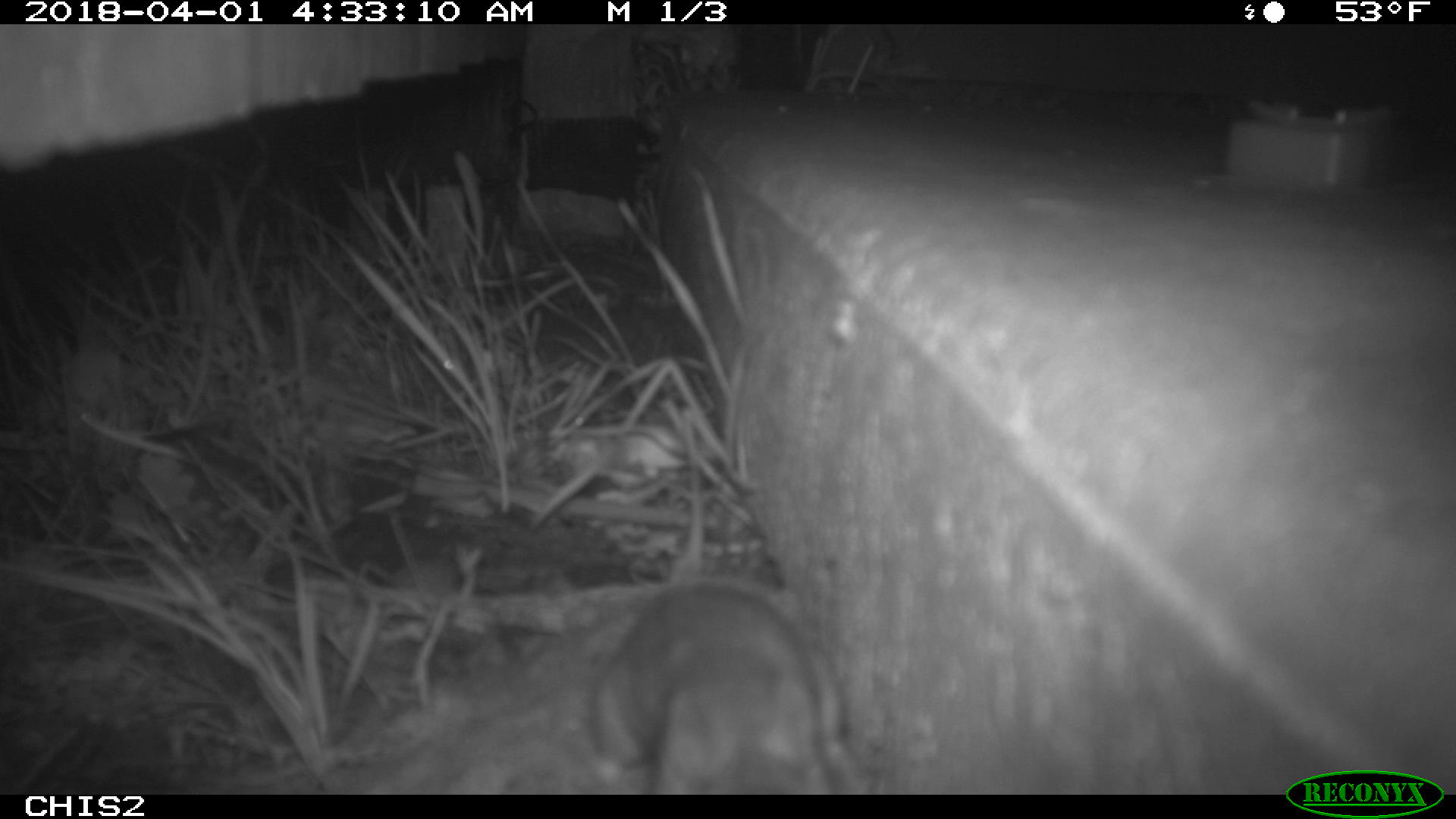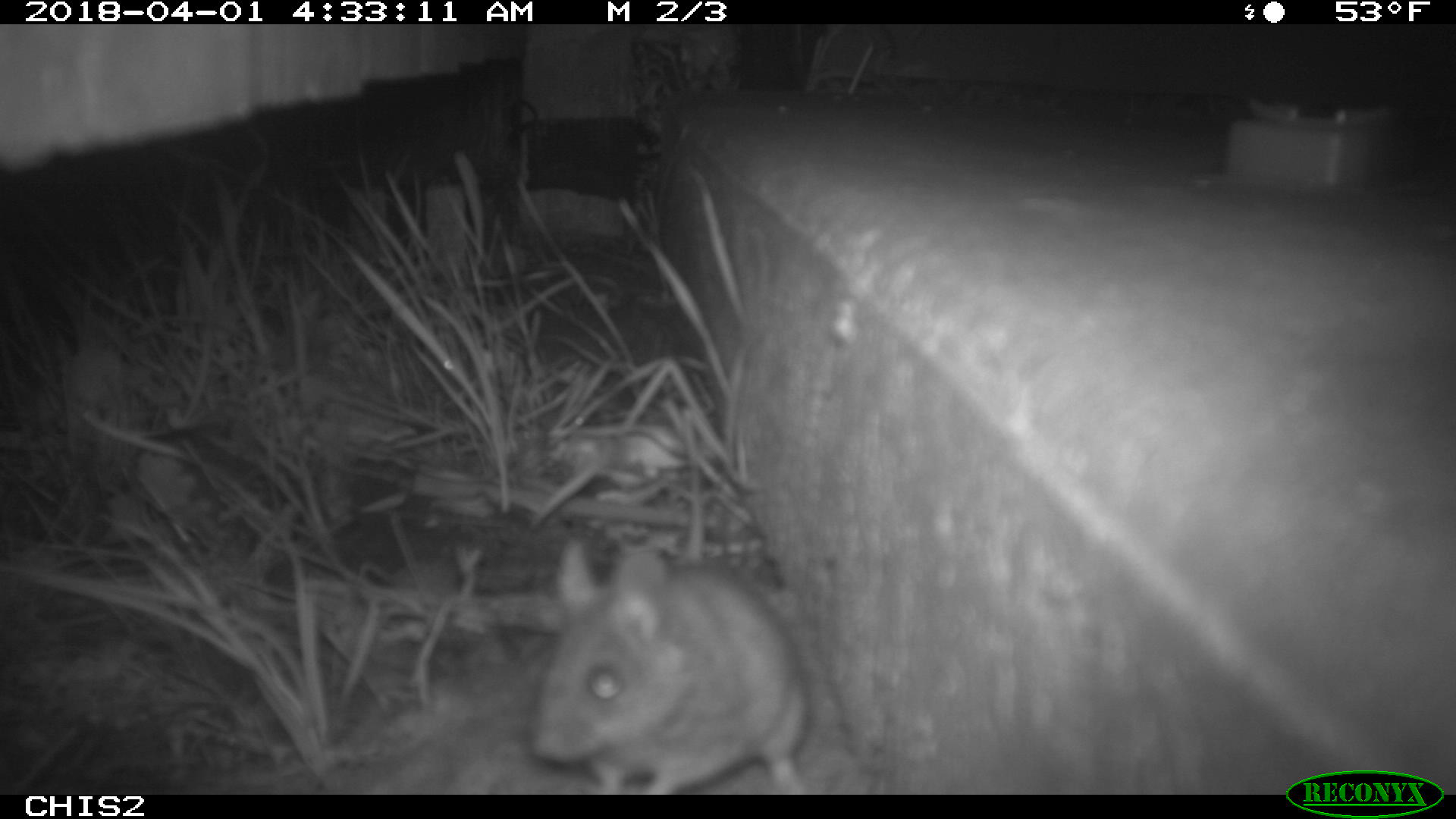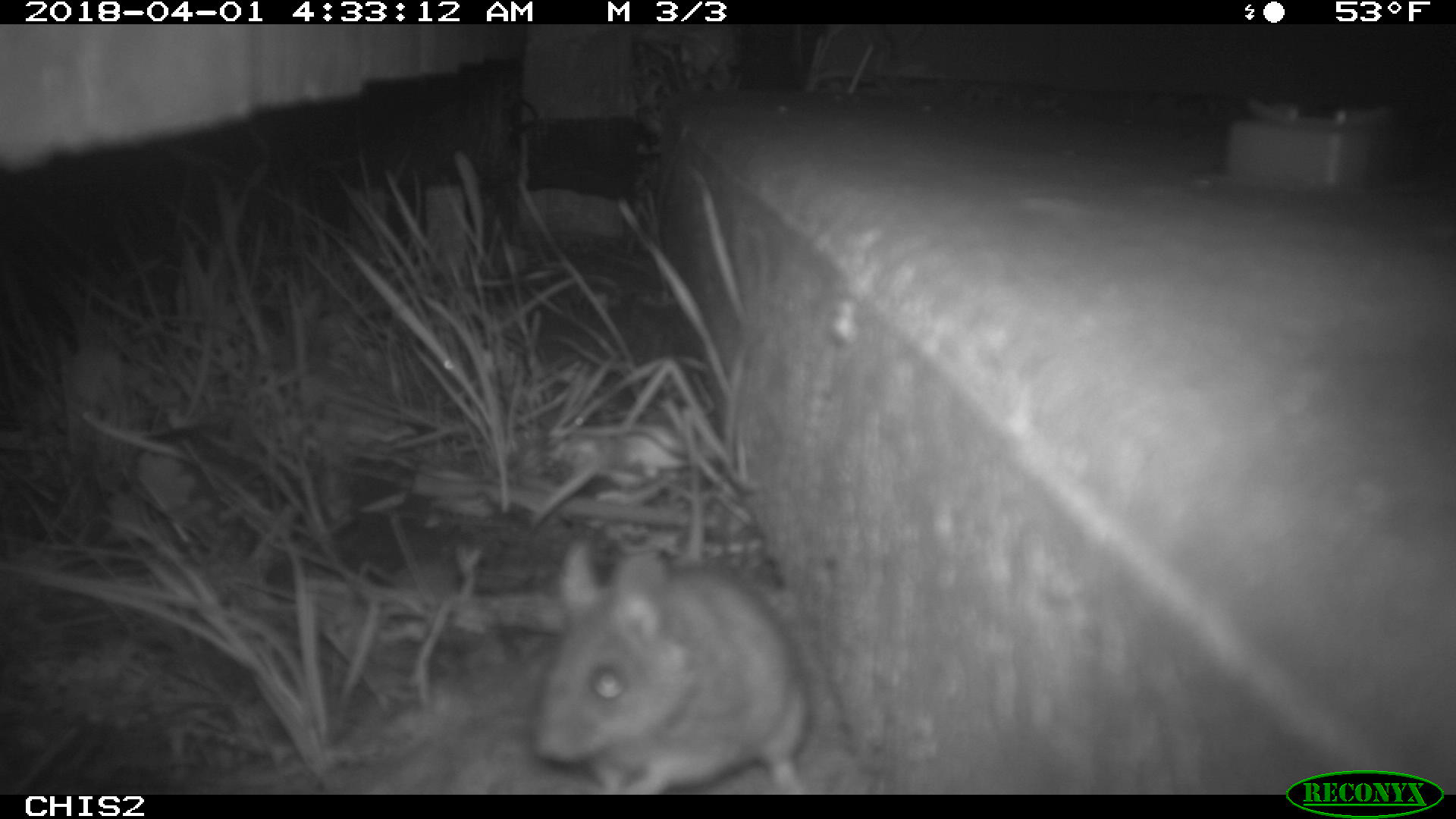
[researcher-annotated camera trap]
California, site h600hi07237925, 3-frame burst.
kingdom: Animalia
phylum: Chordata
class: Mammalia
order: Rodentia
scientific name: Rodentia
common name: rodent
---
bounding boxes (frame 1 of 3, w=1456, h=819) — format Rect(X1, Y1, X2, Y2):
rodent: Rect(562, 583, 869, 795)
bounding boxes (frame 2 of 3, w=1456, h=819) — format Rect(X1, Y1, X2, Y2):
rodent: Rect(528, 529, 812, 794)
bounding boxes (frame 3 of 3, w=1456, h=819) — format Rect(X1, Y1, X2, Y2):
rodent: Rect(537, 537, 810, 794)